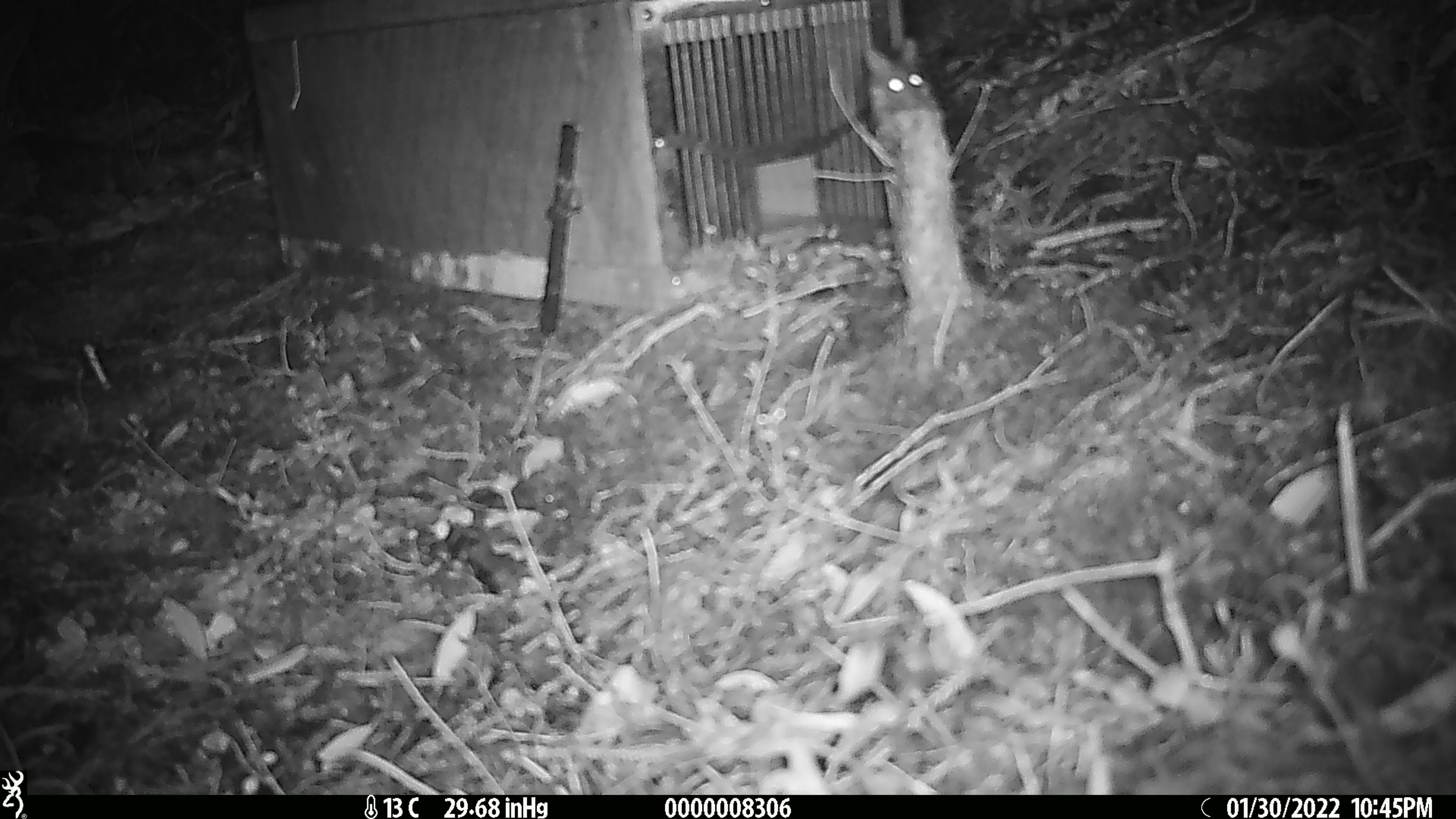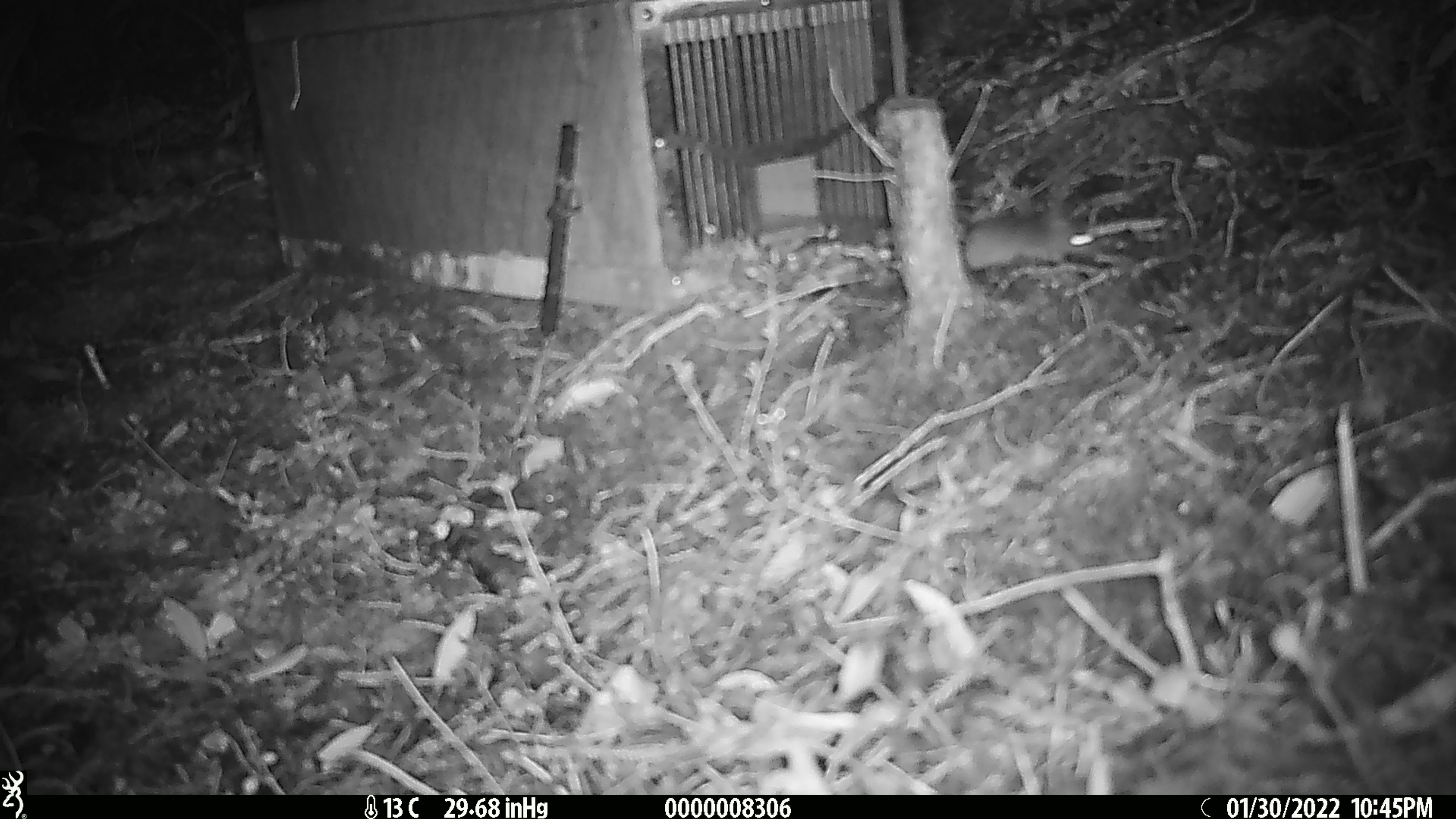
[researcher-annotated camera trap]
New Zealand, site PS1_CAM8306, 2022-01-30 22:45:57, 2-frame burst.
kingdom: Animalia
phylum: Chordata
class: Mammalia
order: Rodentia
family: Muridae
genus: Mus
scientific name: Mus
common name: mouse